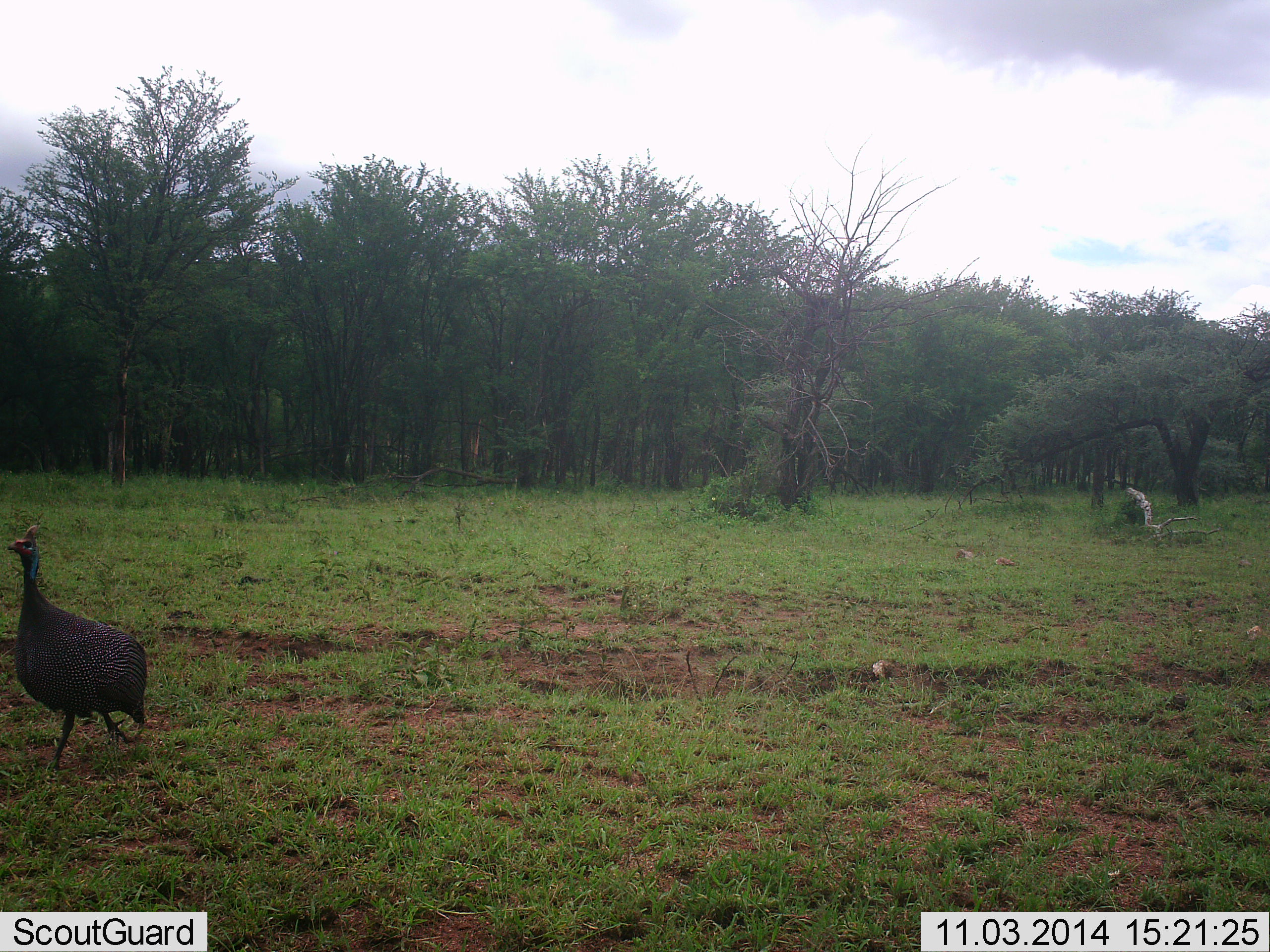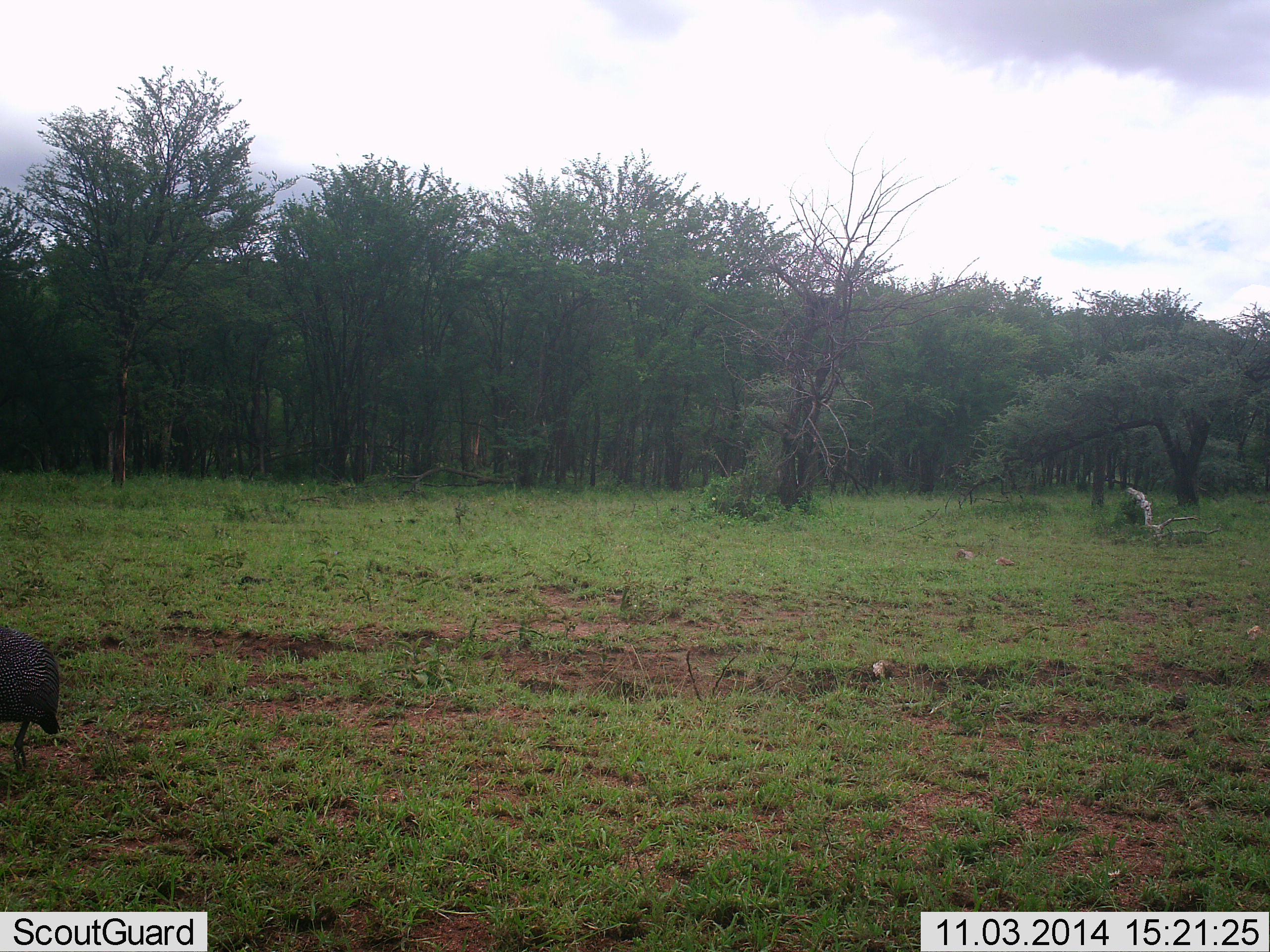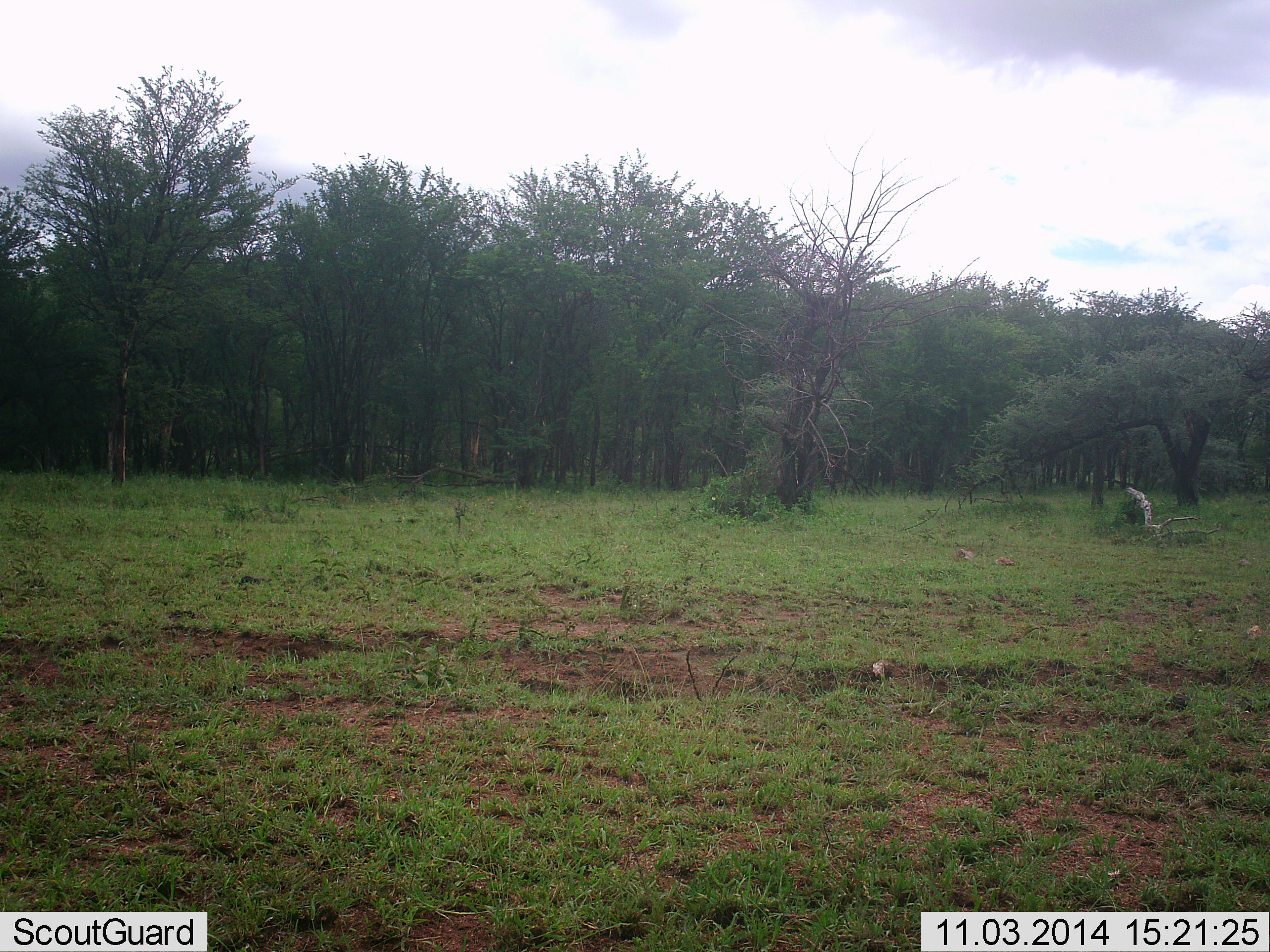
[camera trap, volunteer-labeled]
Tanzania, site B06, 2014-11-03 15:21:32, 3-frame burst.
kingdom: Animalia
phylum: Chordata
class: Aves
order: Galliformes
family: Numididae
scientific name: Numididae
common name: guinea fowl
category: guineafowl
Guineafowl (guinea fowl) (Numididae), count 1. Behavior (volunteer vote fractions): standing 0%, resting 0%, moving 100%, interacting 0%. Young present (vote fraction): 0%. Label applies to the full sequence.